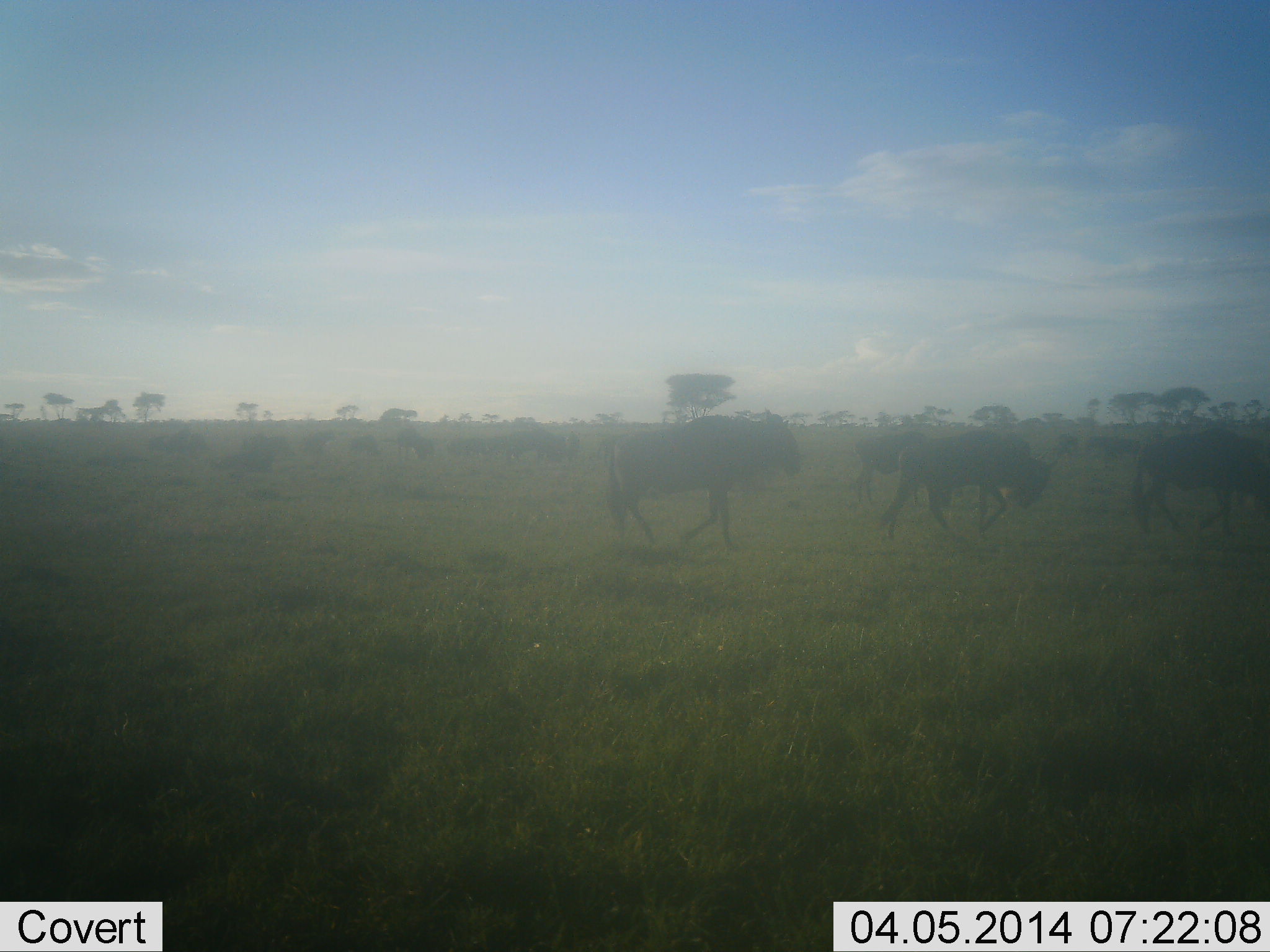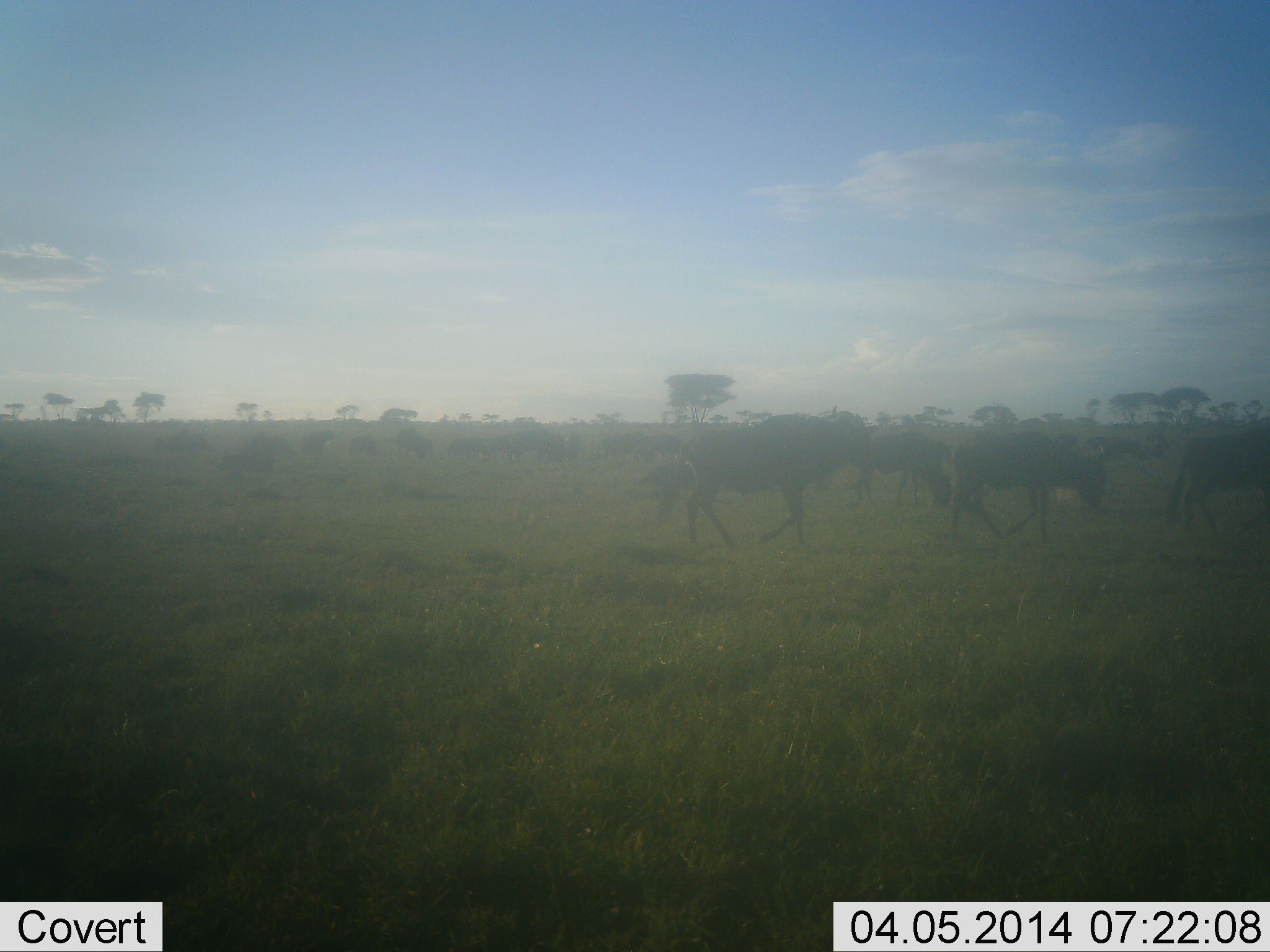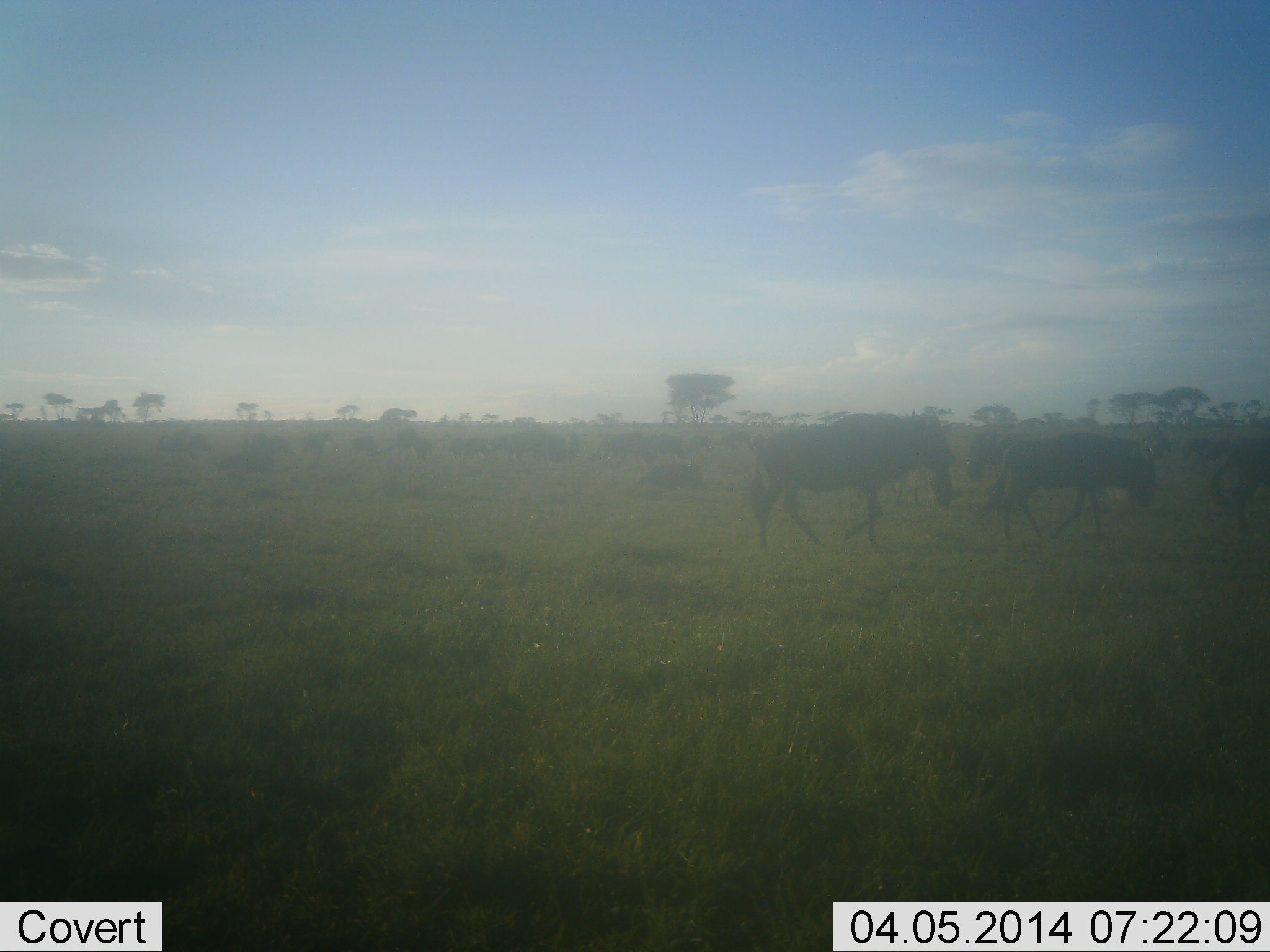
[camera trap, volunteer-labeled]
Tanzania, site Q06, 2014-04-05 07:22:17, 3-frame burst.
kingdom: Animalia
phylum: Chordata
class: Mammalia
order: Artiodactyla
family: Bovidae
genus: Connochaetes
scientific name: Connochaetes taurinus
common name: blue wildebeest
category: wildebeest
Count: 11-50.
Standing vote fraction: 50%.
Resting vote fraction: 10%.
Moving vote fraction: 100%.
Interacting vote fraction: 0%.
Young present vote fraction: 0%.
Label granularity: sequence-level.